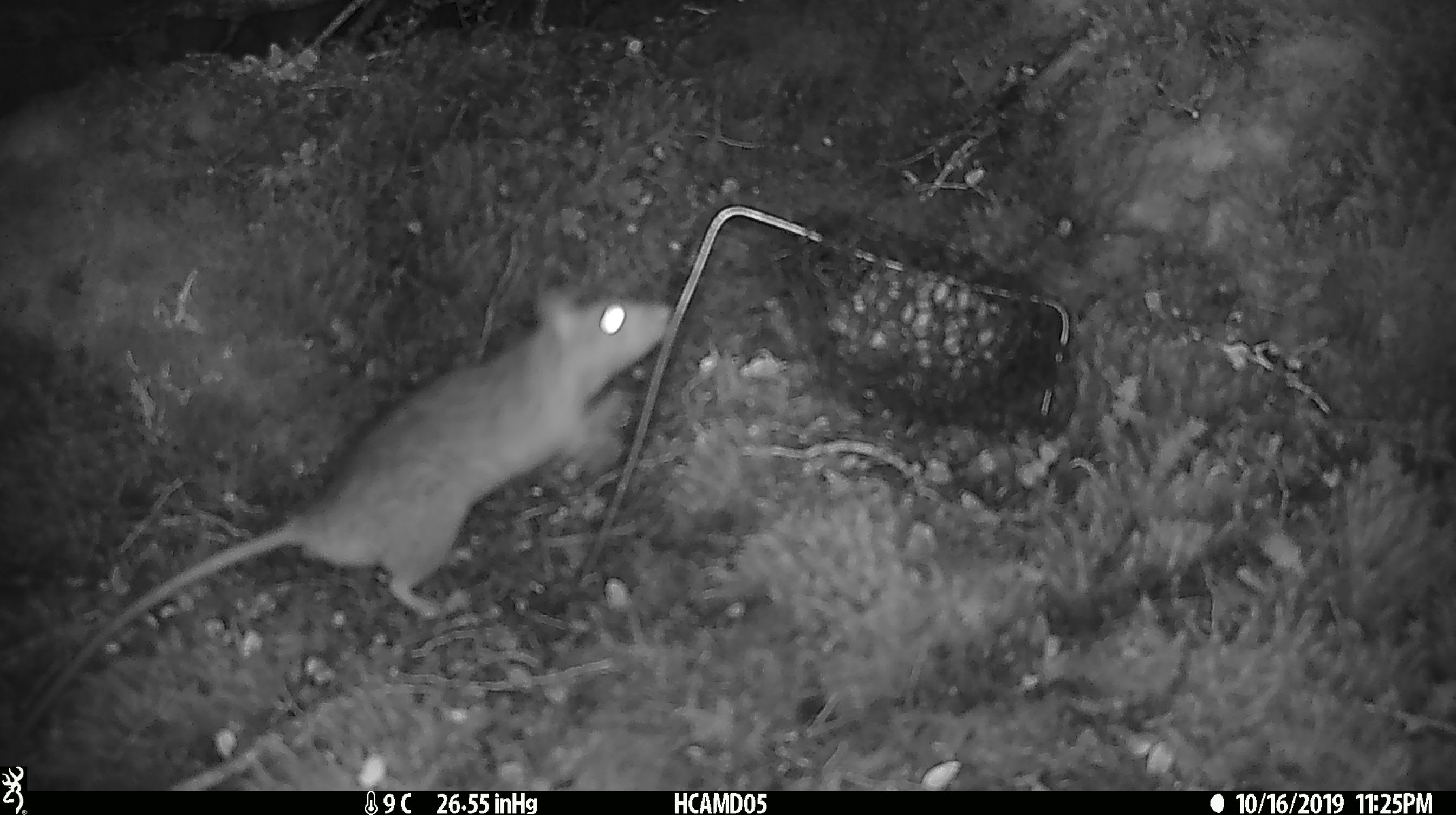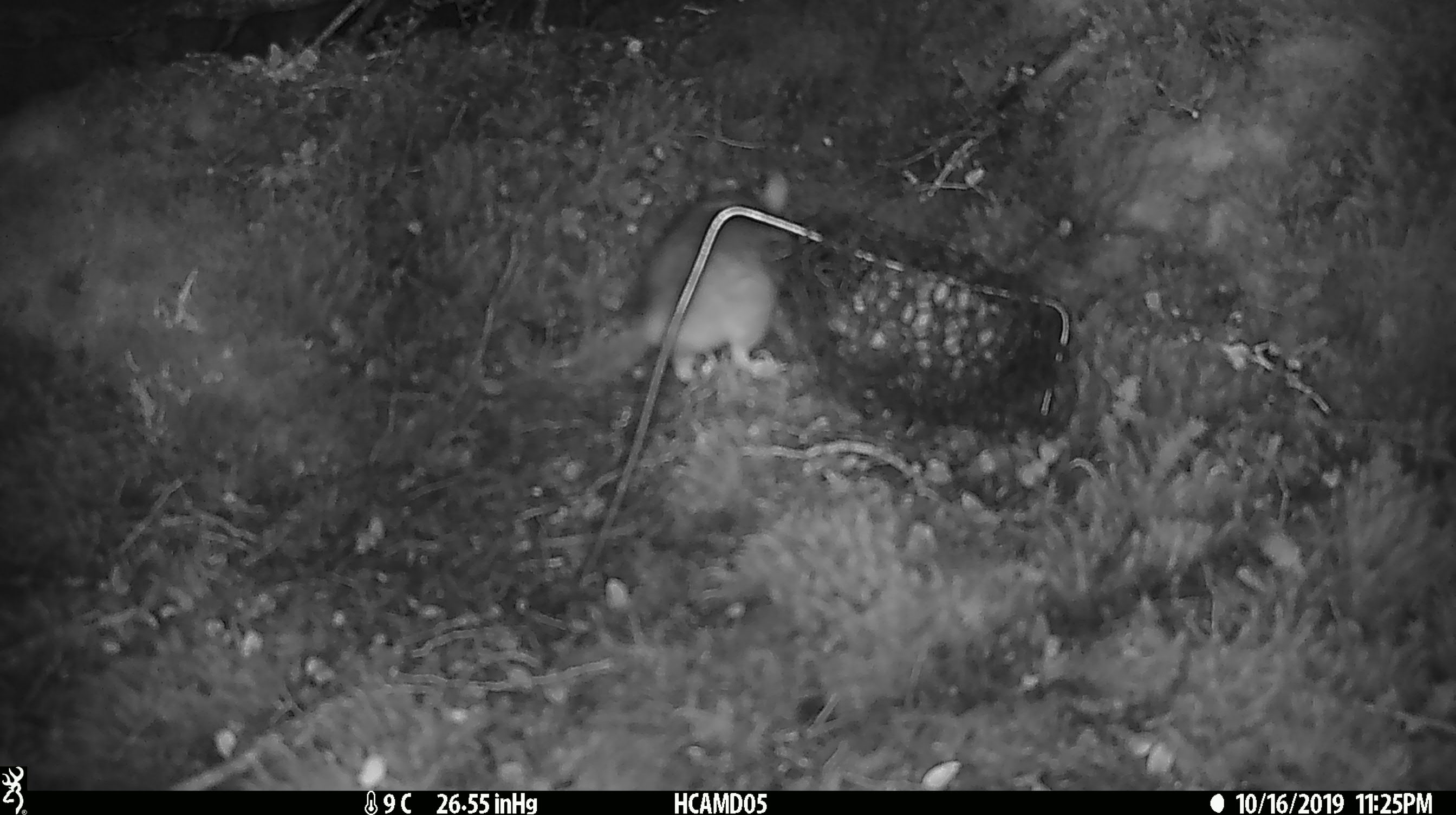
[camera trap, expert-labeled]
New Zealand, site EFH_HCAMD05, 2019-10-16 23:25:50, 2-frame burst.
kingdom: Animalia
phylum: Chordata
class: Mammalia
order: Rodentia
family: Muridae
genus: Rattus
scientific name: Rattus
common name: rat